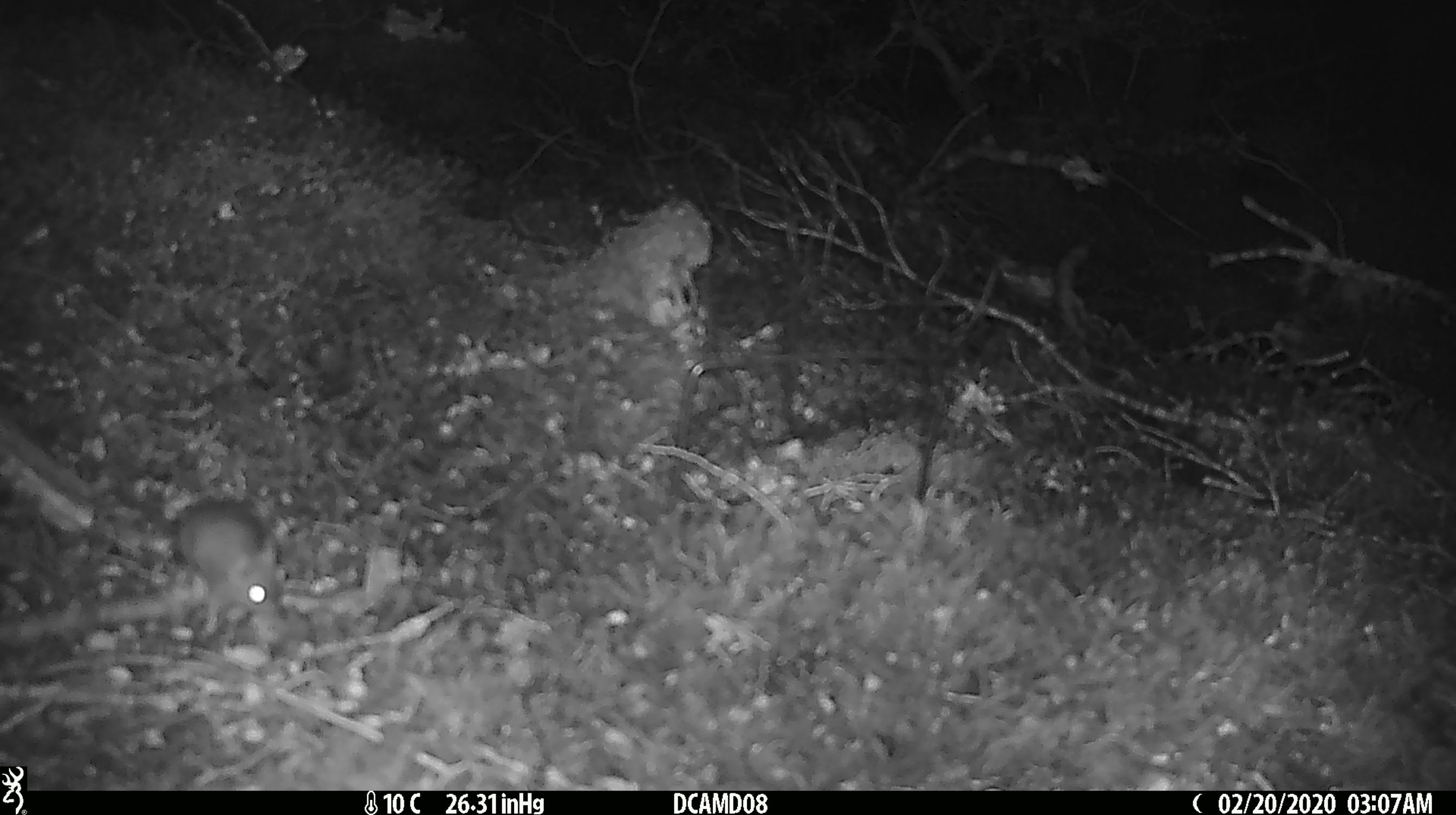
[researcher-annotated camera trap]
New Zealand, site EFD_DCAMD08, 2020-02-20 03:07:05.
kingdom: Animalia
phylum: Chordata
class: Mammalia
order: Rodentia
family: Muridae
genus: Mus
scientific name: Mus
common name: mouse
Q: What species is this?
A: Mouse (Mus).